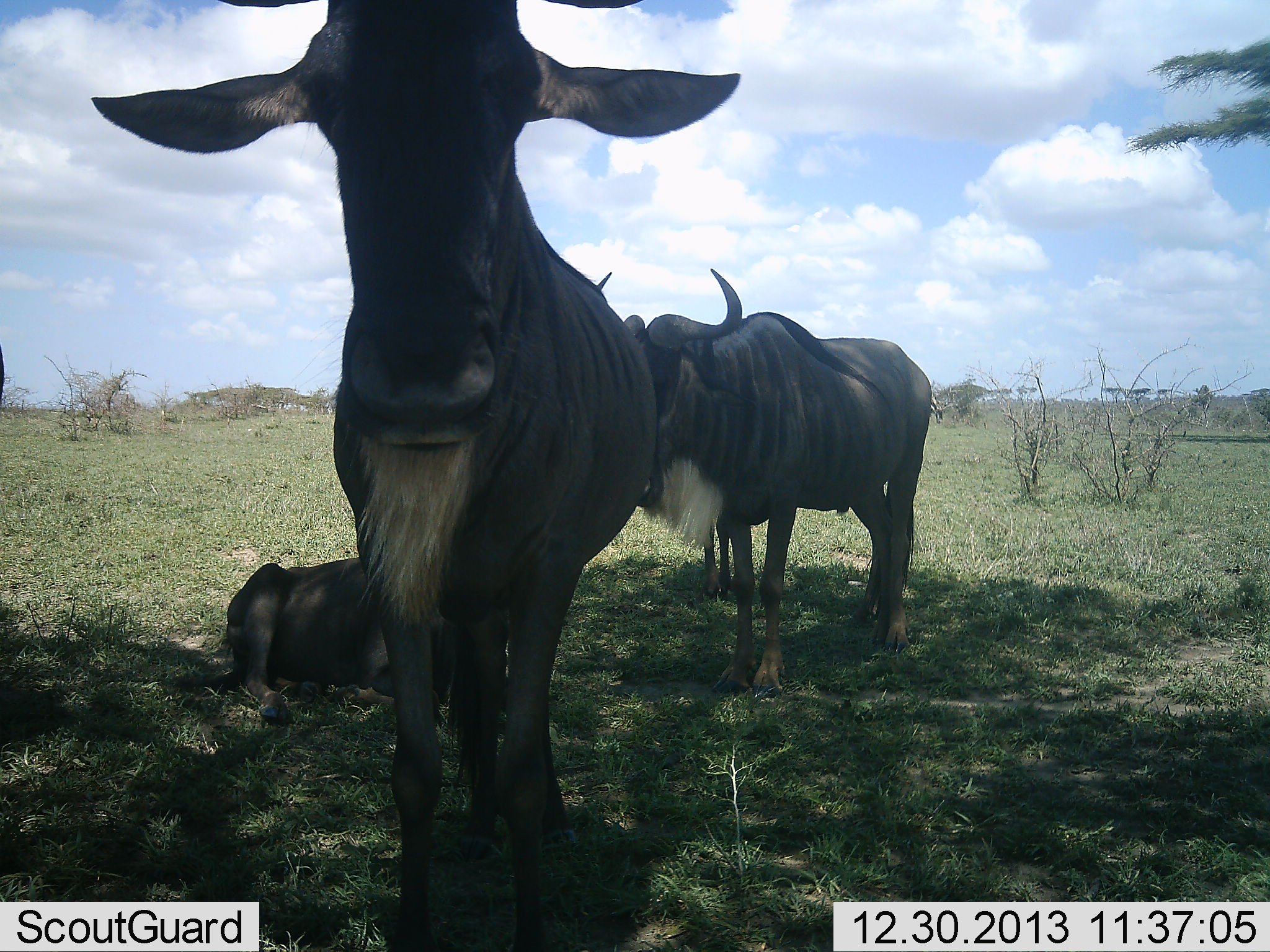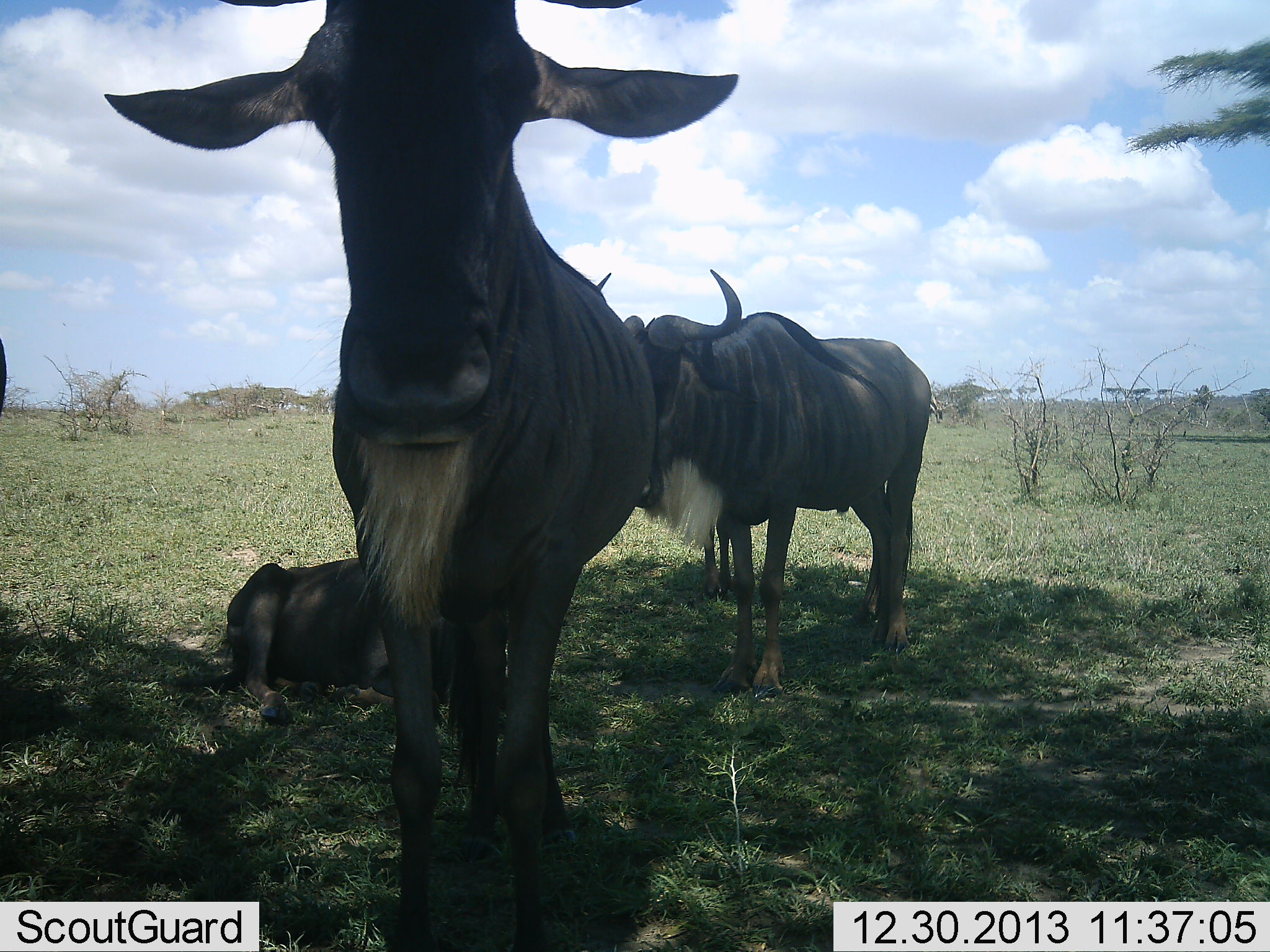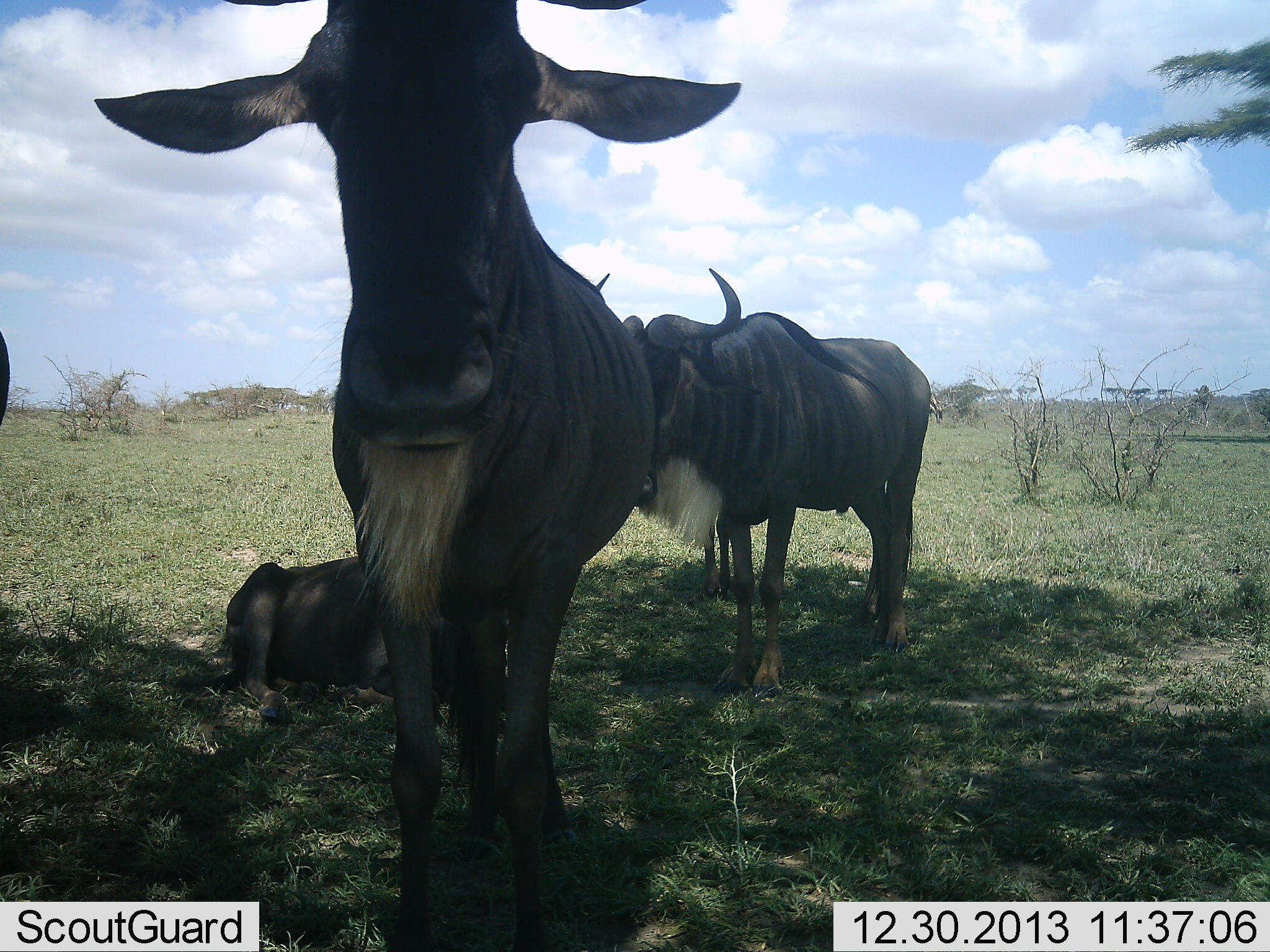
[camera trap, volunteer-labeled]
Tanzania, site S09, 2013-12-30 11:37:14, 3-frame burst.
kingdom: Animalia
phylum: Chordata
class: Mammalia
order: Artiodactyla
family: Bovidae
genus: Connochaetes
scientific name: Connochaetes taurinus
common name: blue wildebeest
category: wildebeest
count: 3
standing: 90%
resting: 100%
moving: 0%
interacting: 0%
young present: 10%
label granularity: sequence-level